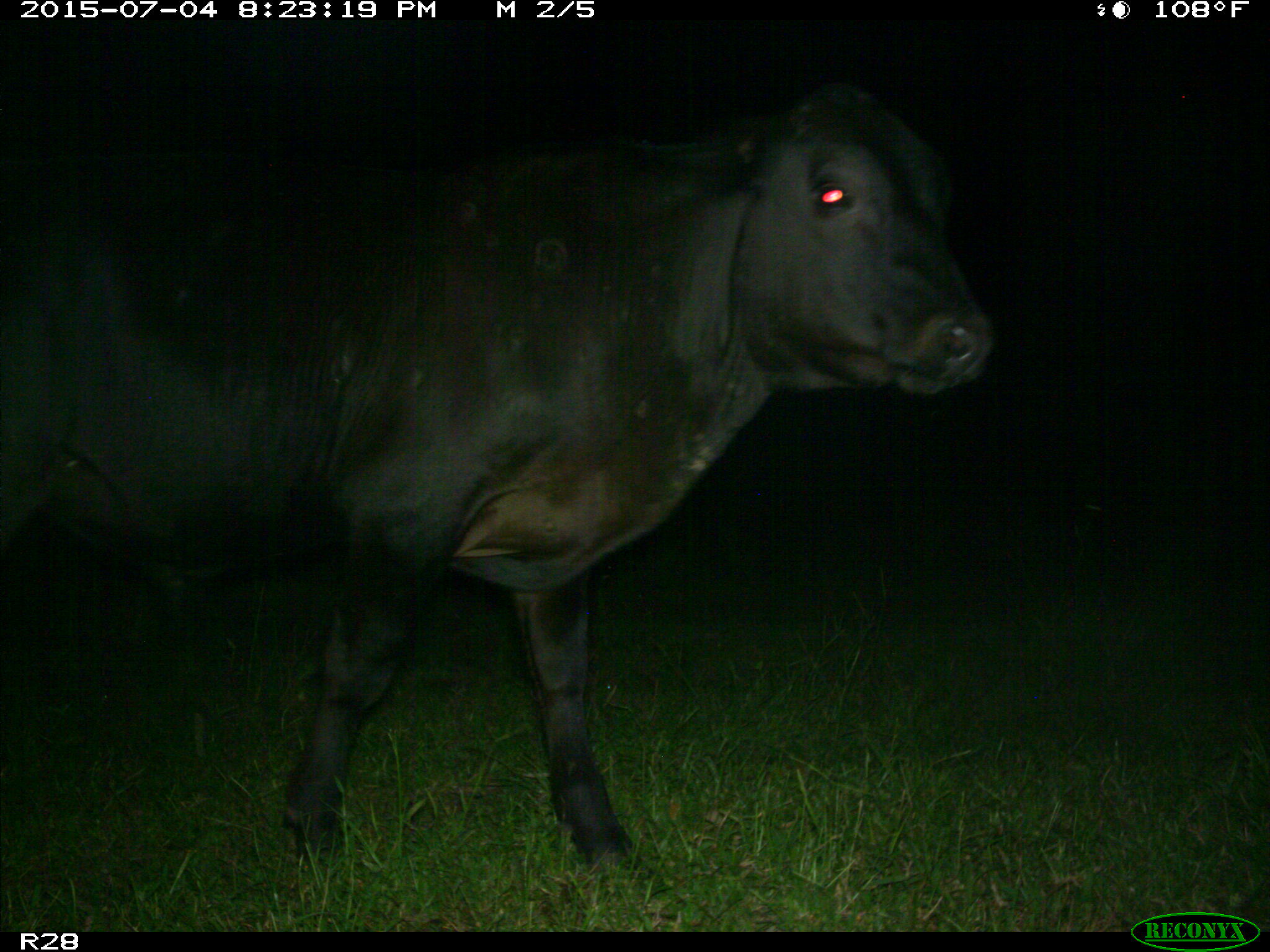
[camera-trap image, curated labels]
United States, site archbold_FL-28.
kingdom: Animalia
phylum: Chordata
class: Mammalia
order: Artiodactyla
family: Bovidae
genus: Bos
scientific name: Bos taurus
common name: domestic cow